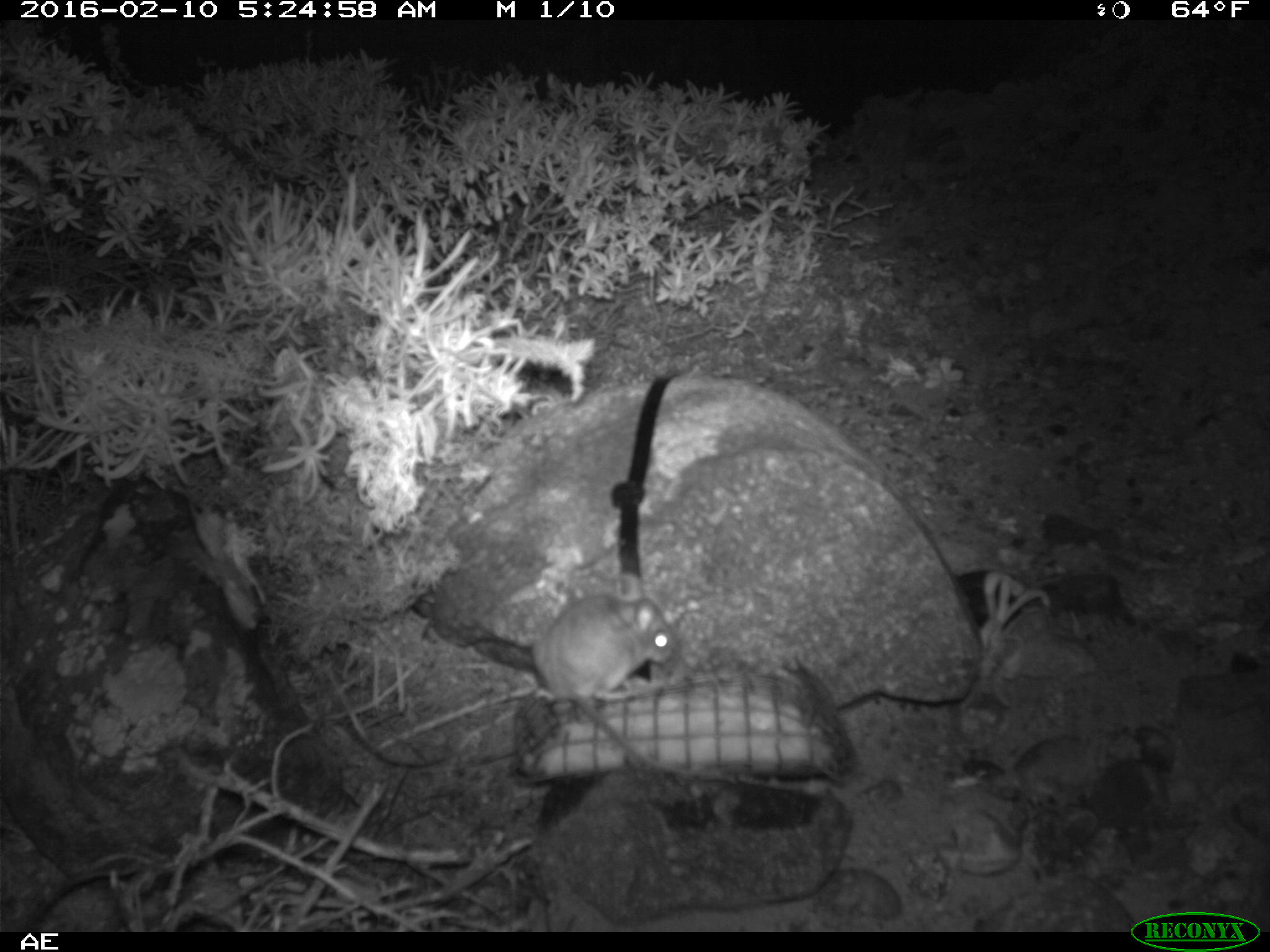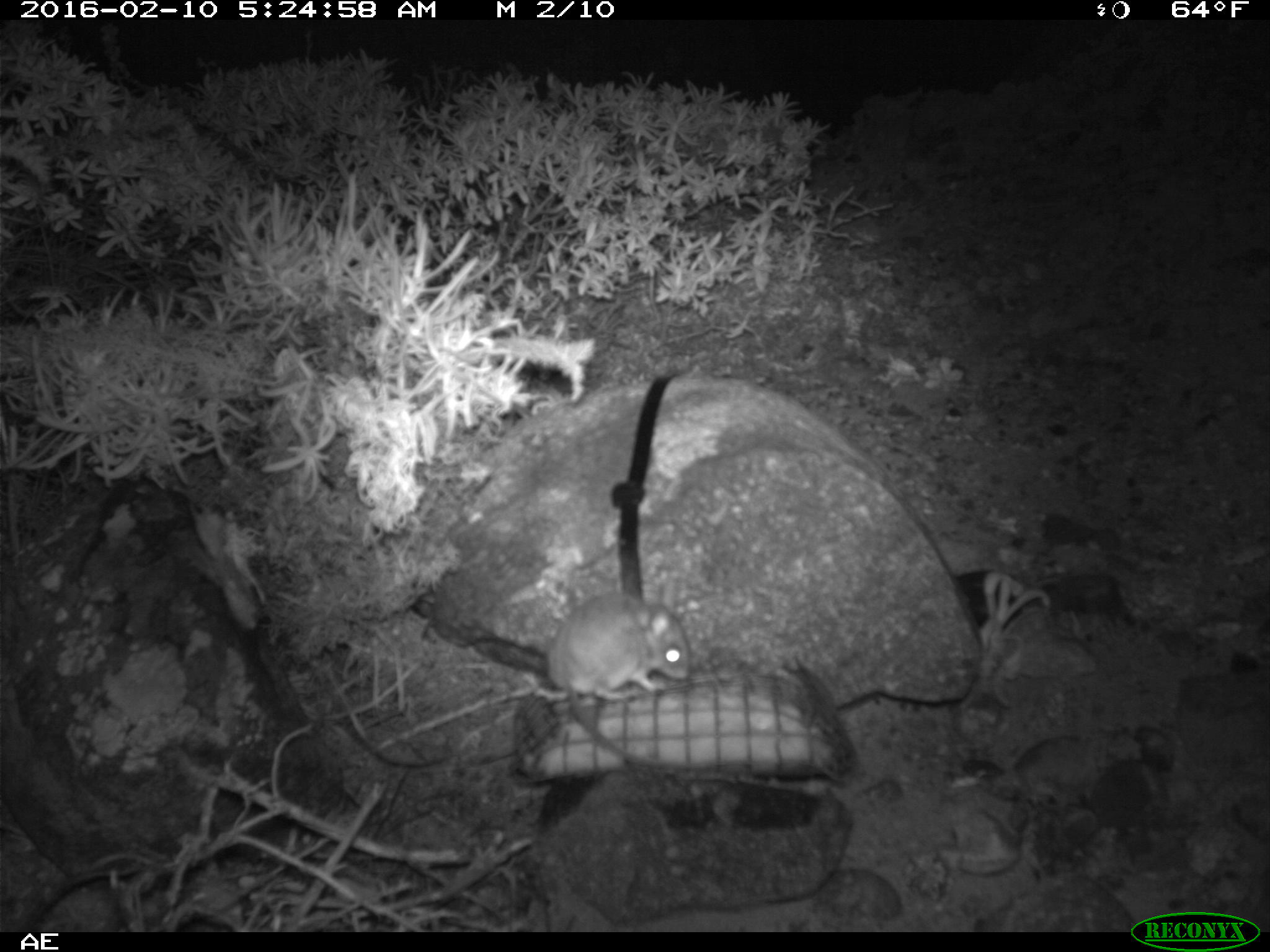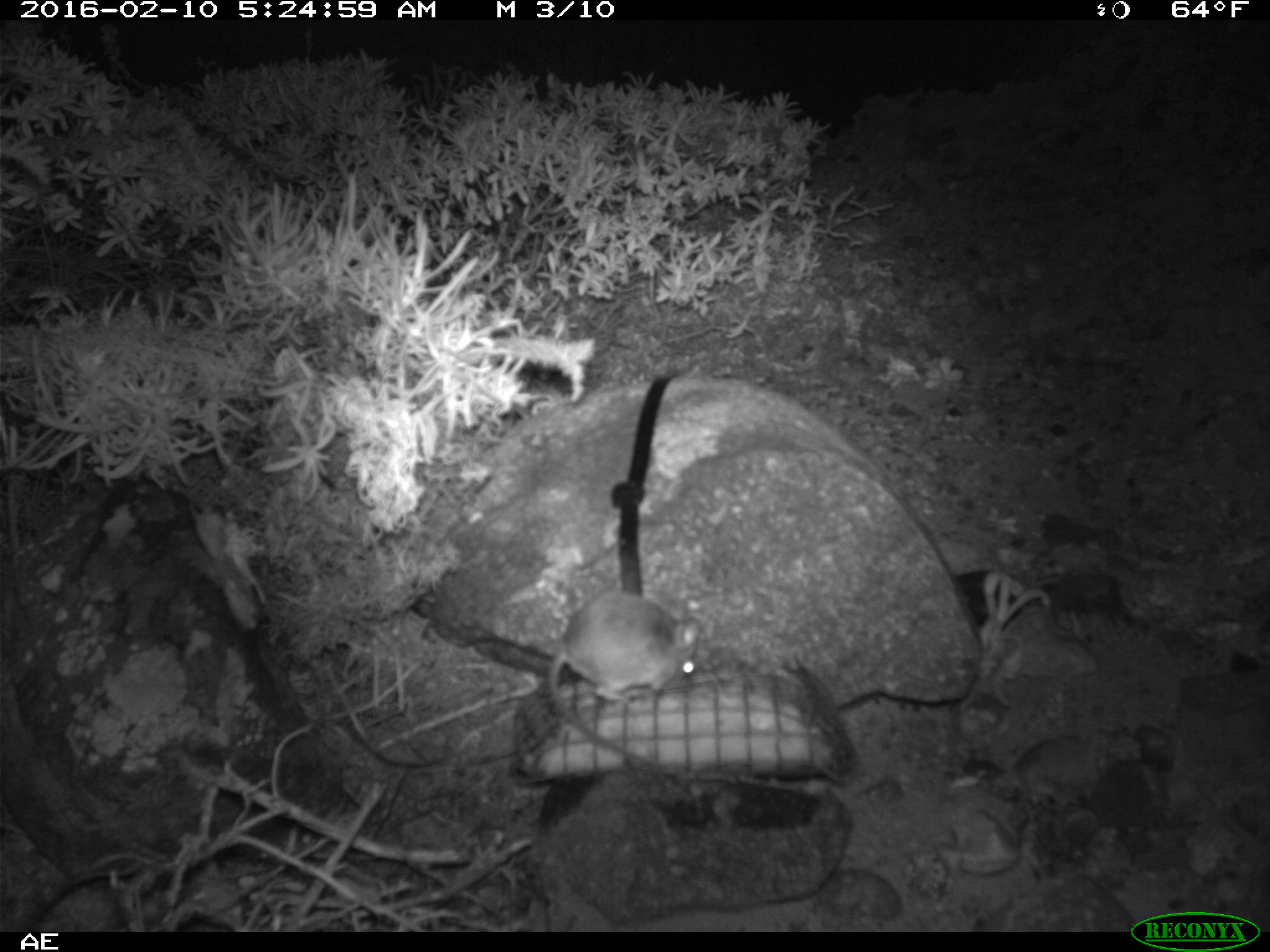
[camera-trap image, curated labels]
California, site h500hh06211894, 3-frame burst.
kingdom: Animalia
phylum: Chordata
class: Mammalia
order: Rodentia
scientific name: Rodentia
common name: rodent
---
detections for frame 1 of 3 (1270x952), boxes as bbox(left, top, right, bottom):
rodent: bbox(533, 573, 677, 772)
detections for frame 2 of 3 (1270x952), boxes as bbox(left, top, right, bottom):
rodent: bbox(545, 576, 691, 765)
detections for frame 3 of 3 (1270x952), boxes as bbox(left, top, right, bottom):
rodent: bbox(544, 594, 705, 775)